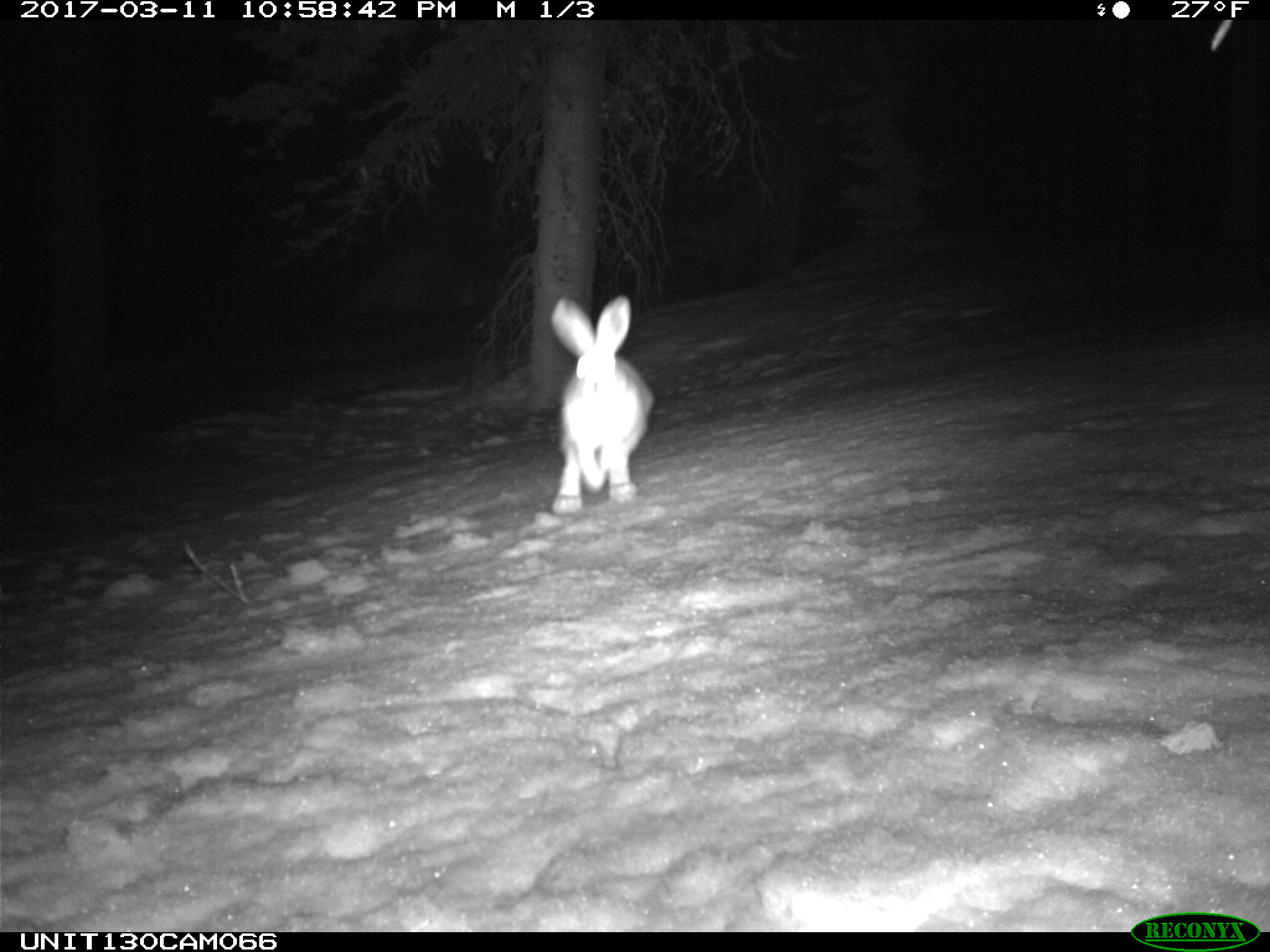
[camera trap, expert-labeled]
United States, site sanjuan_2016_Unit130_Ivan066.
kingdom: Animalia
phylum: Chordata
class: Mammalia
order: Lagomorpha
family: Leporidae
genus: Lepus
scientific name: Lepus americanus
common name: snowshoe hare